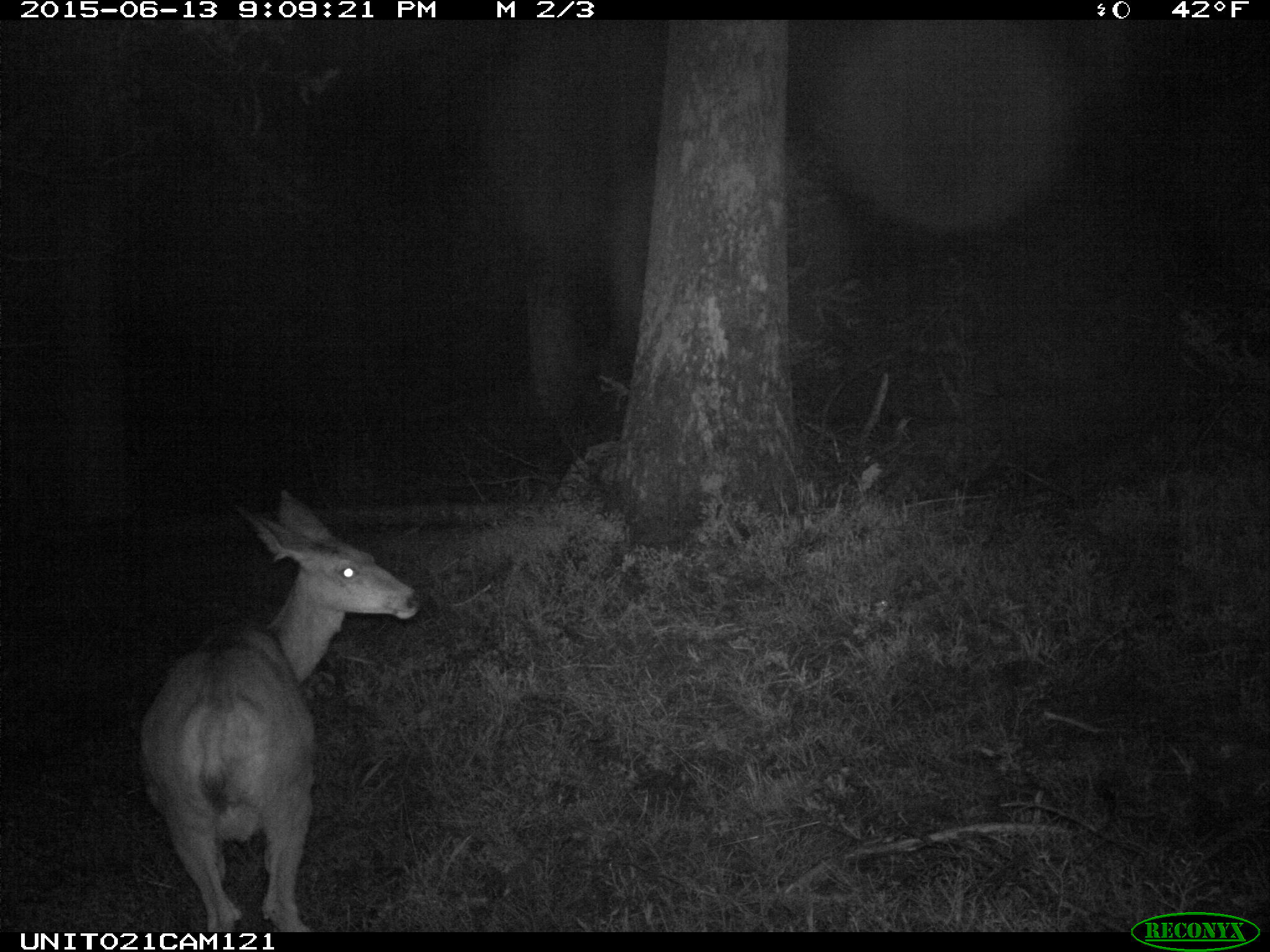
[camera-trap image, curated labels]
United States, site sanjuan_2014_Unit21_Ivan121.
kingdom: Animalia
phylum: Chordata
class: Mammalia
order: Artiodactyla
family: Cervidae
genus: Odocoileus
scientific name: Odocoileus hemionus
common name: mule deer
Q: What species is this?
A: Odocoileus hemionus (mule deer).